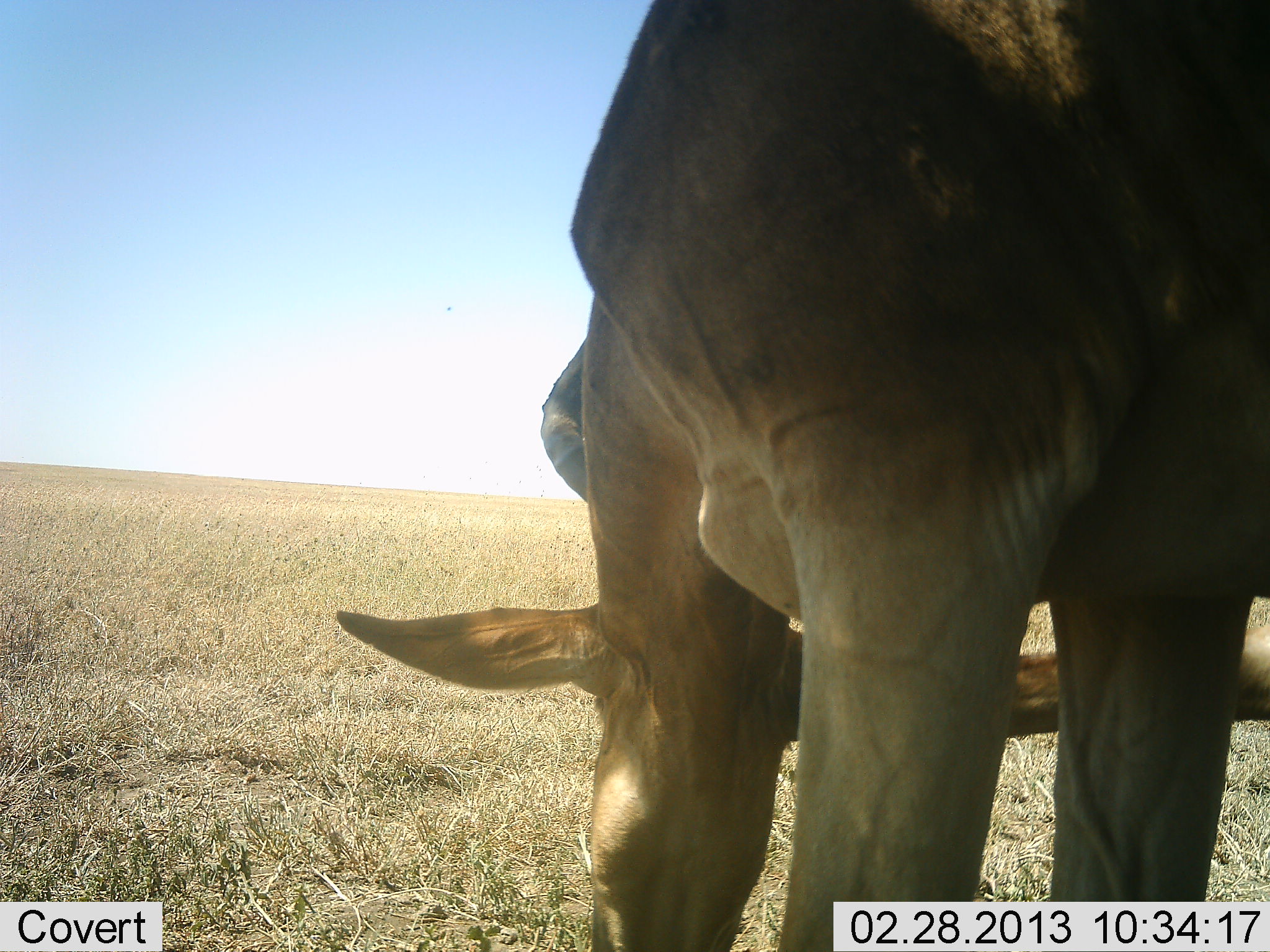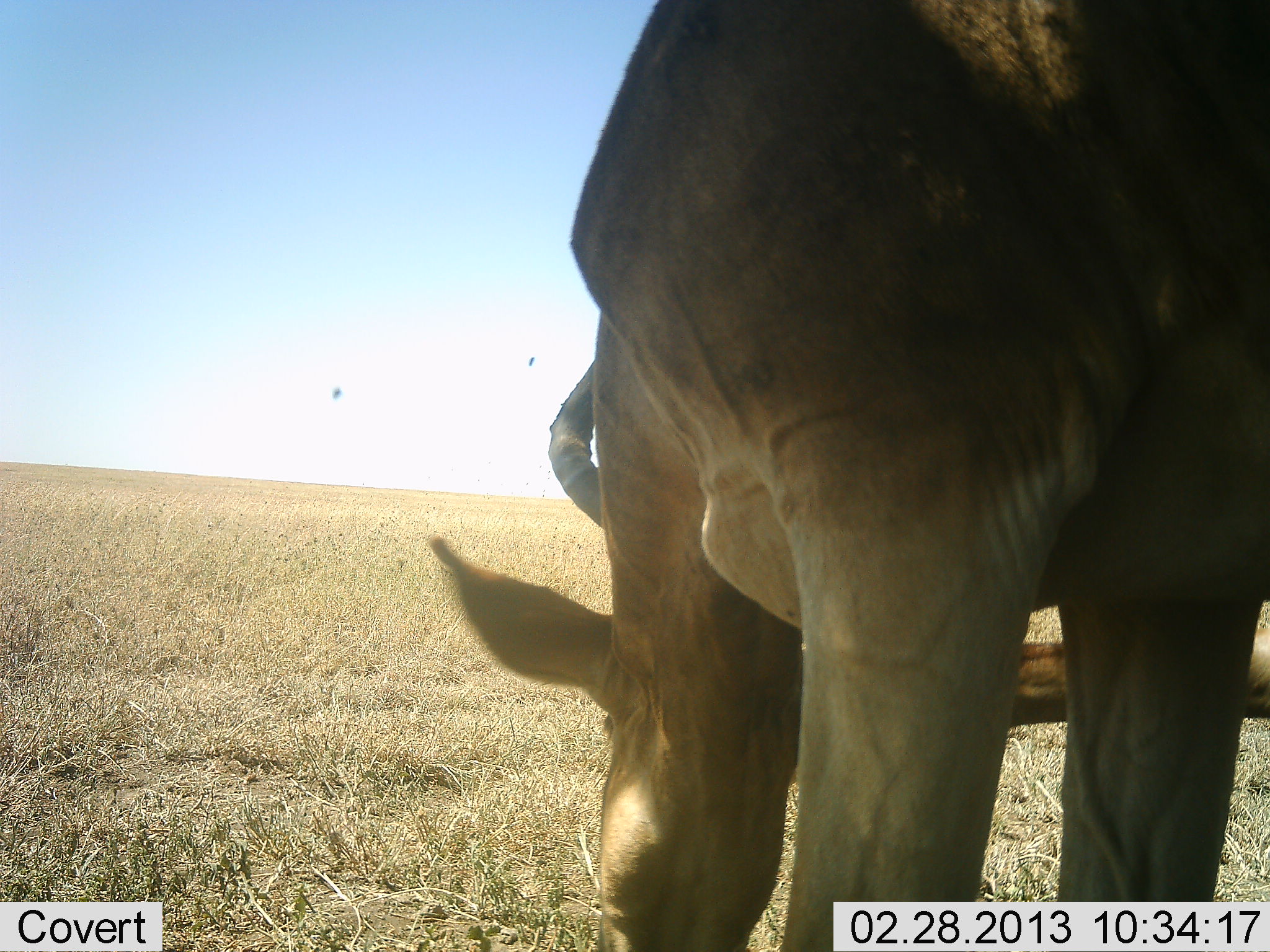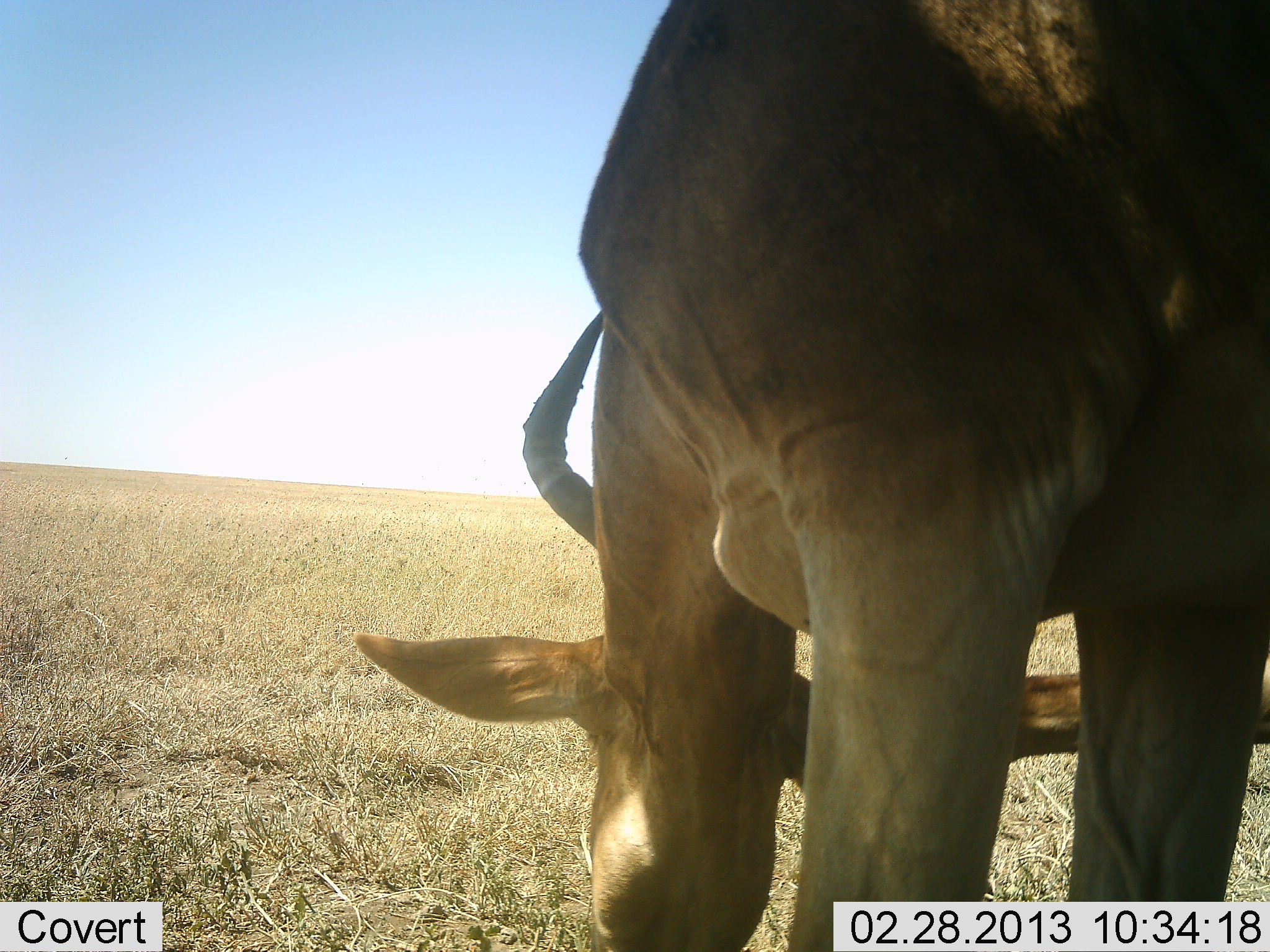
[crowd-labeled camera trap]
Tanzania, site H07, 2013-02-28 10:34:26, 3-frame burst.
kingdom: Animalia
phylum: Chordata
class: Mammalia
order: Artiodactyla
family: Bovidae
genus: Alcelaphus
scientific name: Alcelaphus buselaphus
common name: hartebeest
Hartebeest (Alcelaphus buselaphus), count 1. Behavior (volunteer vote fractions): standing 35%, resting 4%, moving 0%, interacting 0%. Young present (vote fraction): 0%. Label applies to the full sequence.